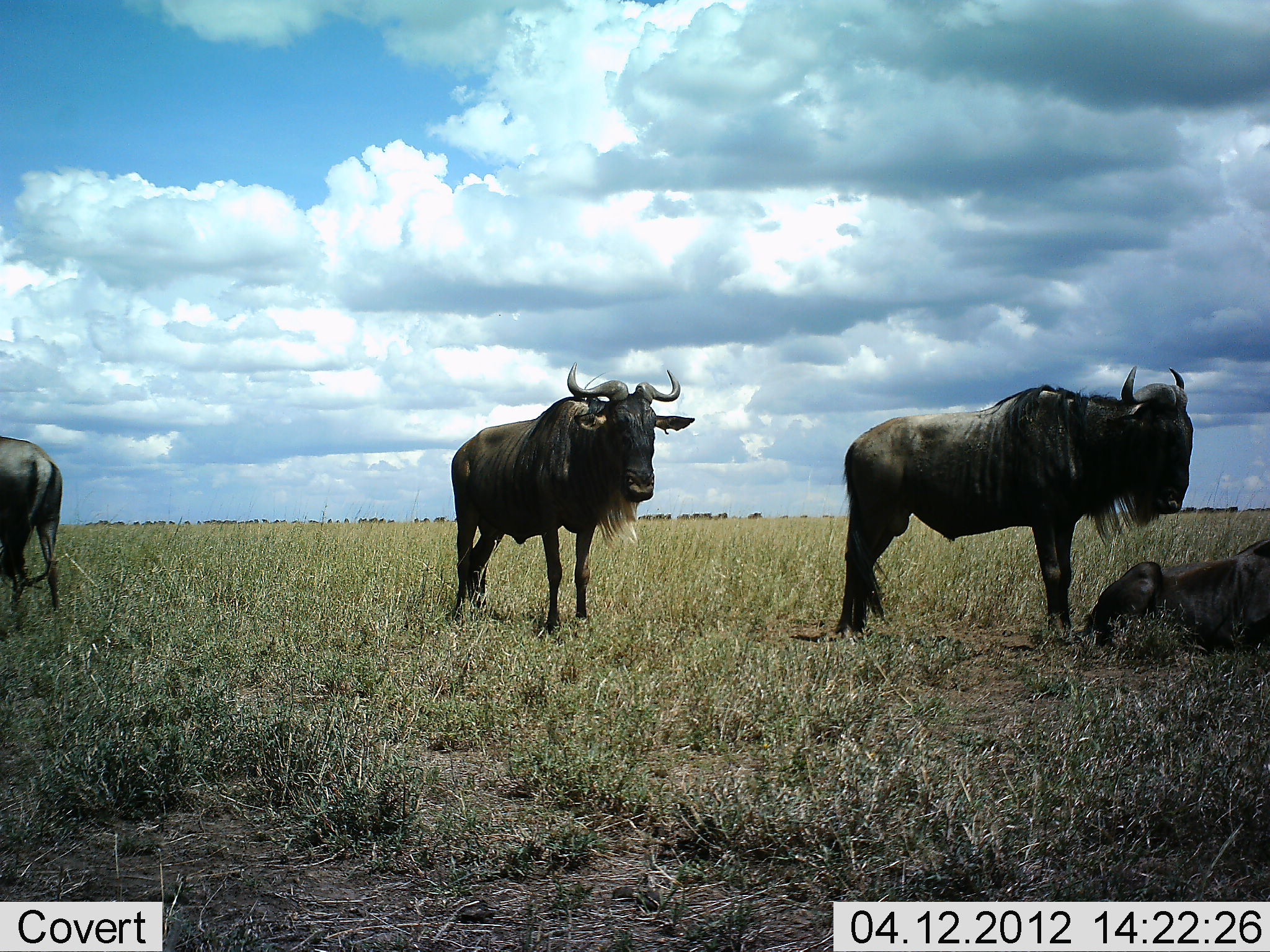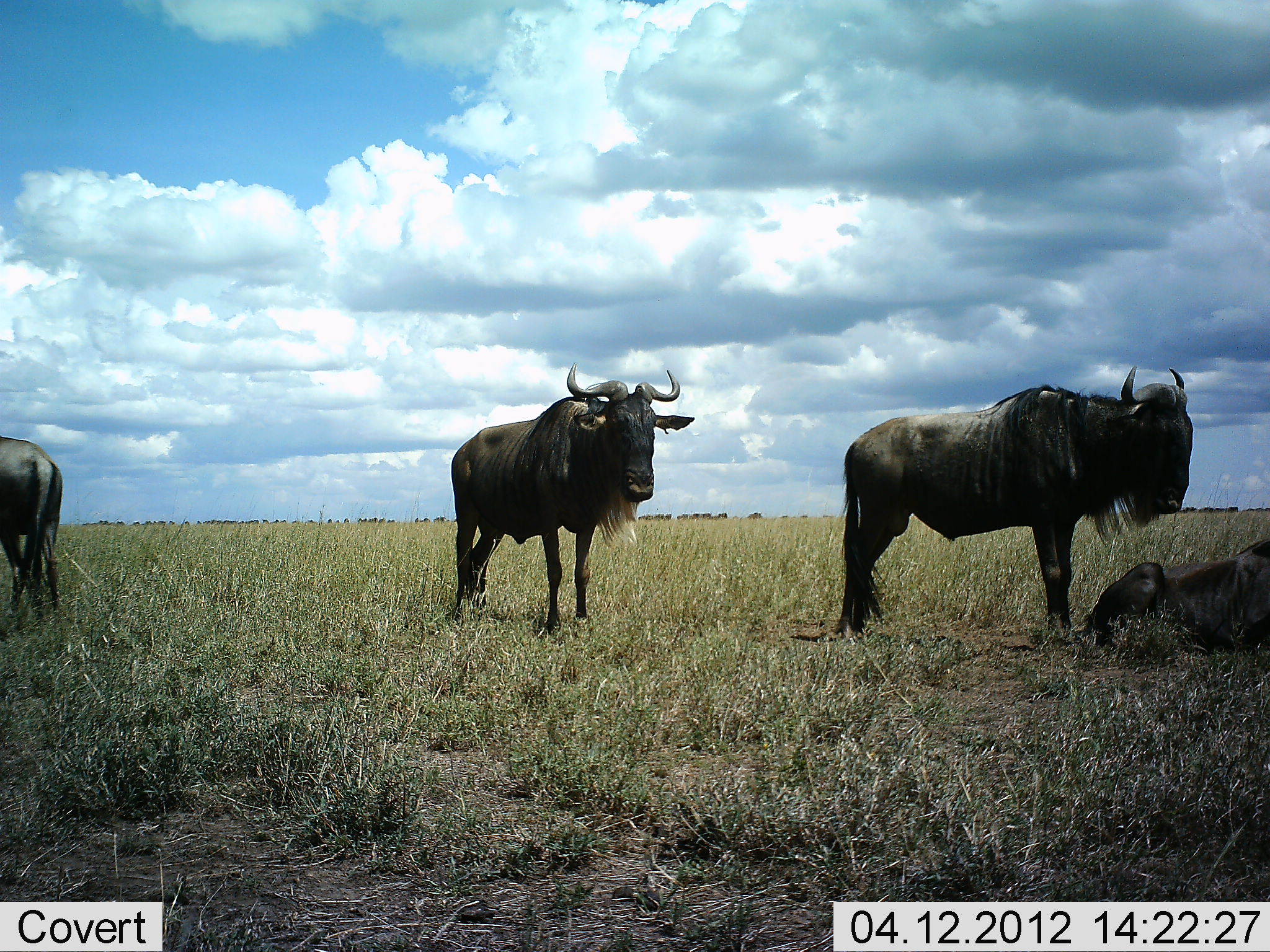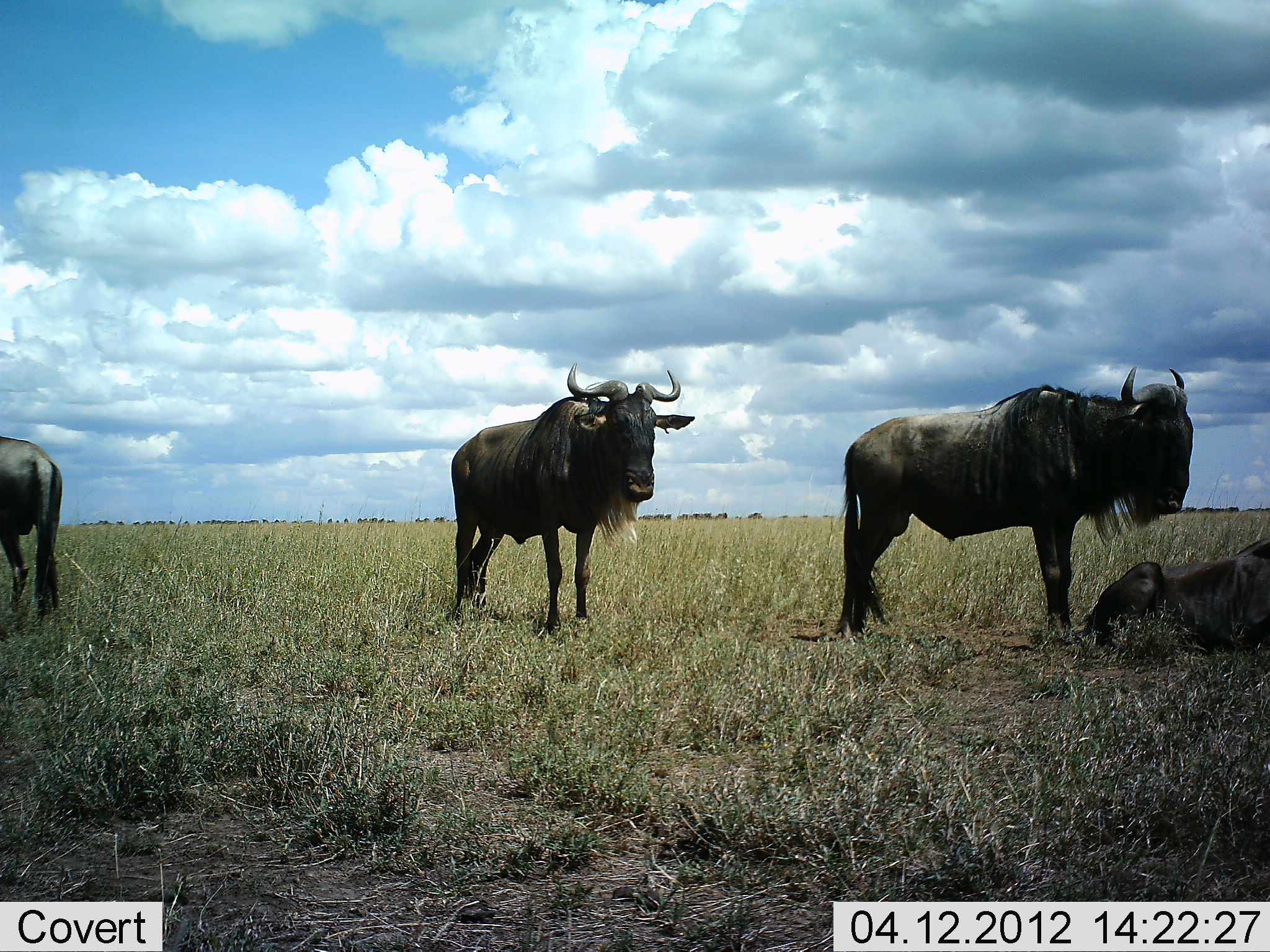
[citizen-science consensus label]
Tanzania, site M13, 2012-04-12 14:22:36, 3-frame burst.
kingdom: Animalia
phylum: Chordata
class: Mammalia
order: Artiodactyla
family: Bovidae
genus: Connochaetes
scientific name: Connochaetes taurinus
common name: blue wildebeest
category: wildebeest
Wildebeest (blue wildebeest) (Connochaetes taurinus), count 4. Behavior (volunteer vote fractions): standing 96%, resting 100%, moving 4%, interacting 4%. Young present (vote fraction): 0%. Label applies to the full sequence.